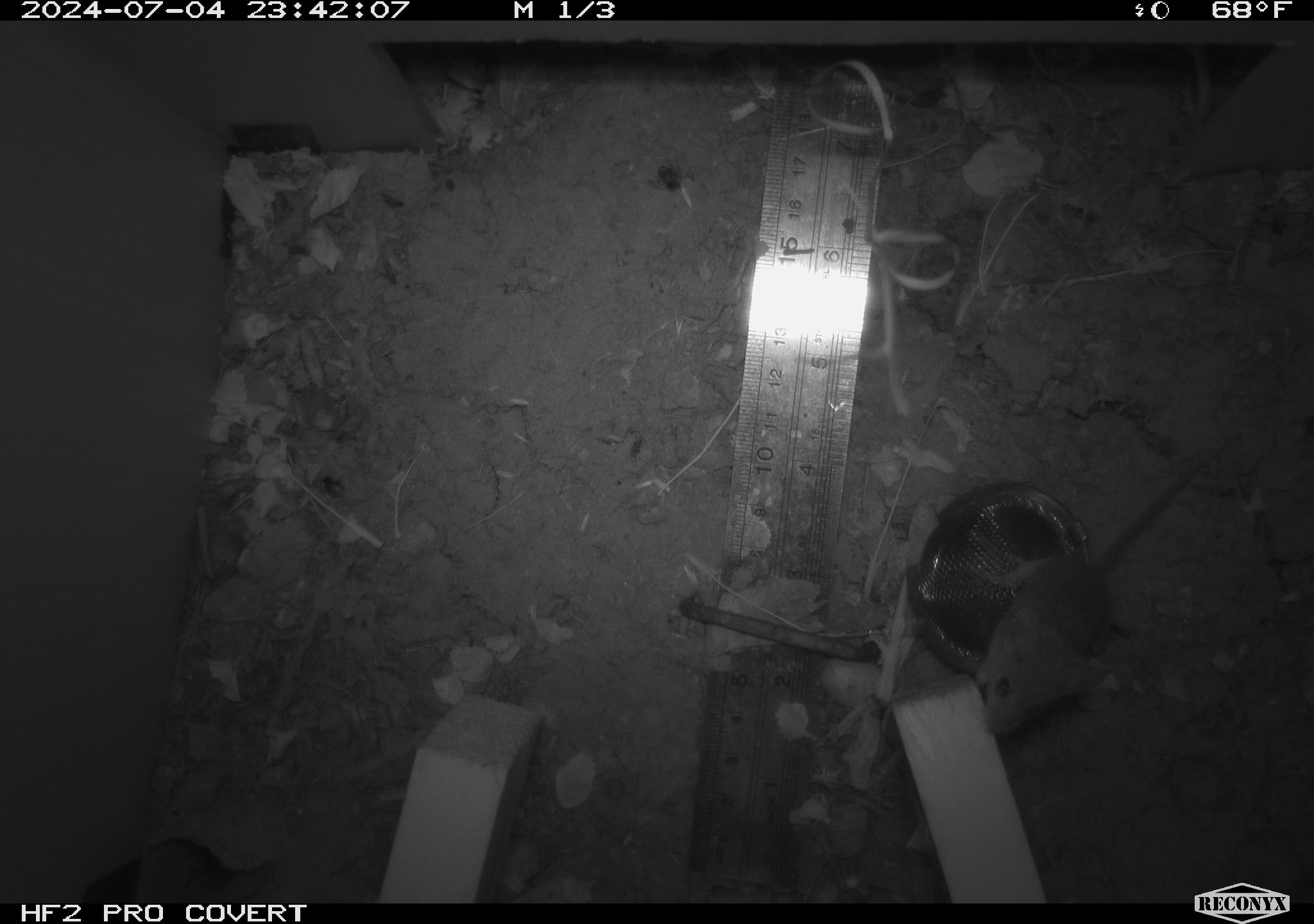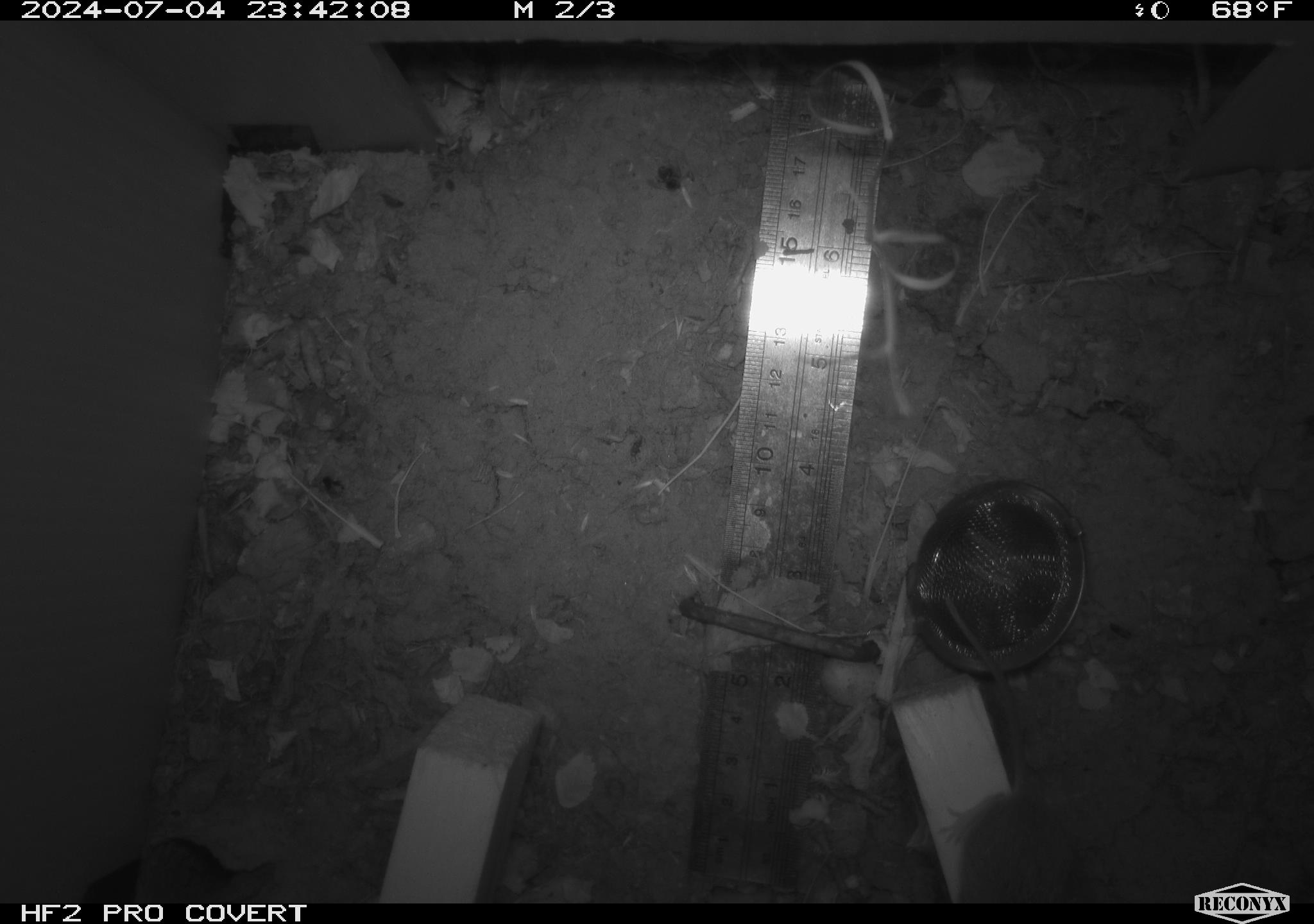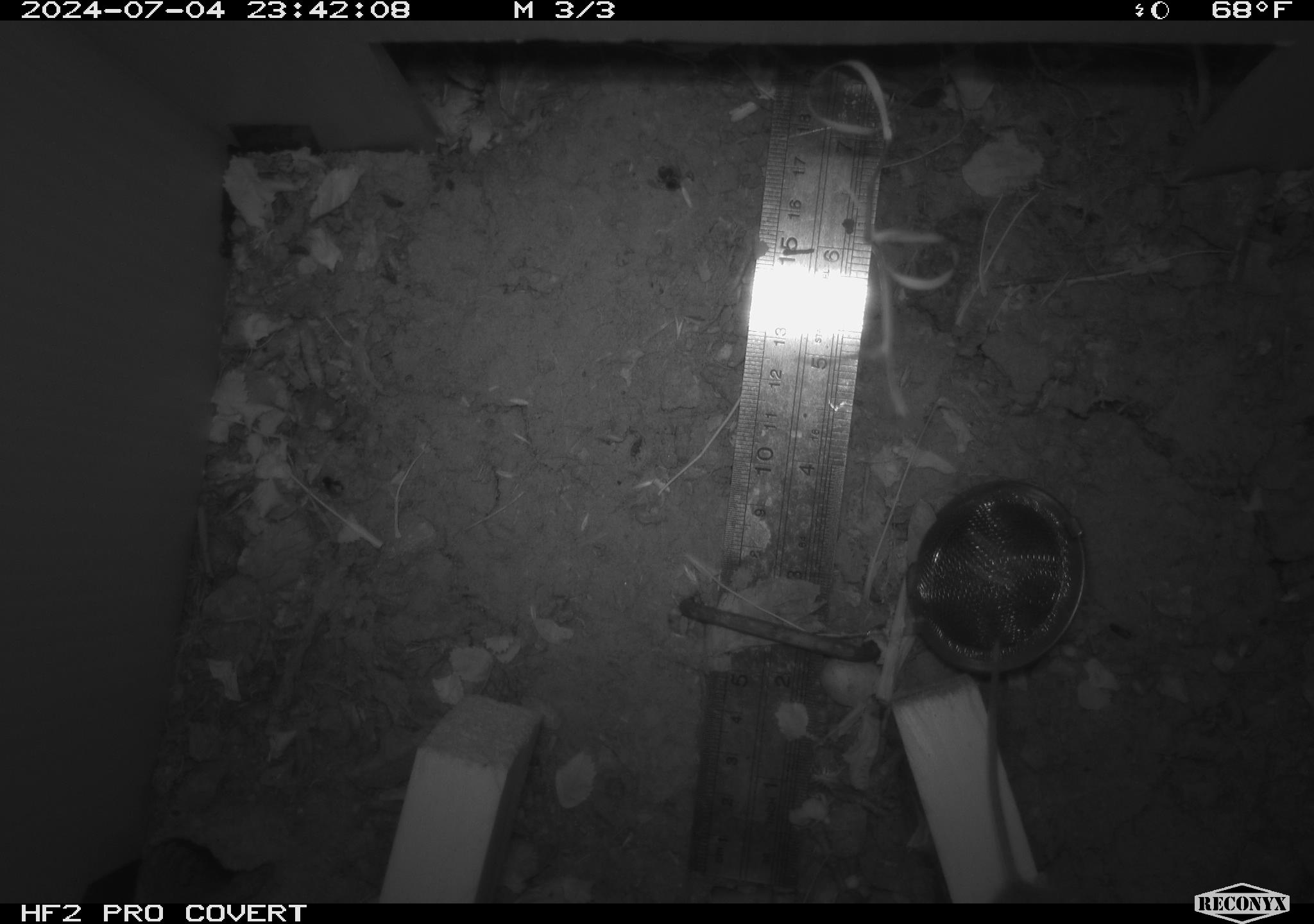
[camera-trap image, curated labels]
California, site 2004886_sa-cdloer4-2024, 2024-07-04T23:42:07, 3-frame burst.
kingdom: Animalia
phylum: Chordata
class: Mammalia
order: Rodentia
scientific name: Rodentia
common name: rodent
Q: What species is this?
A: Rodent (Rodentia).